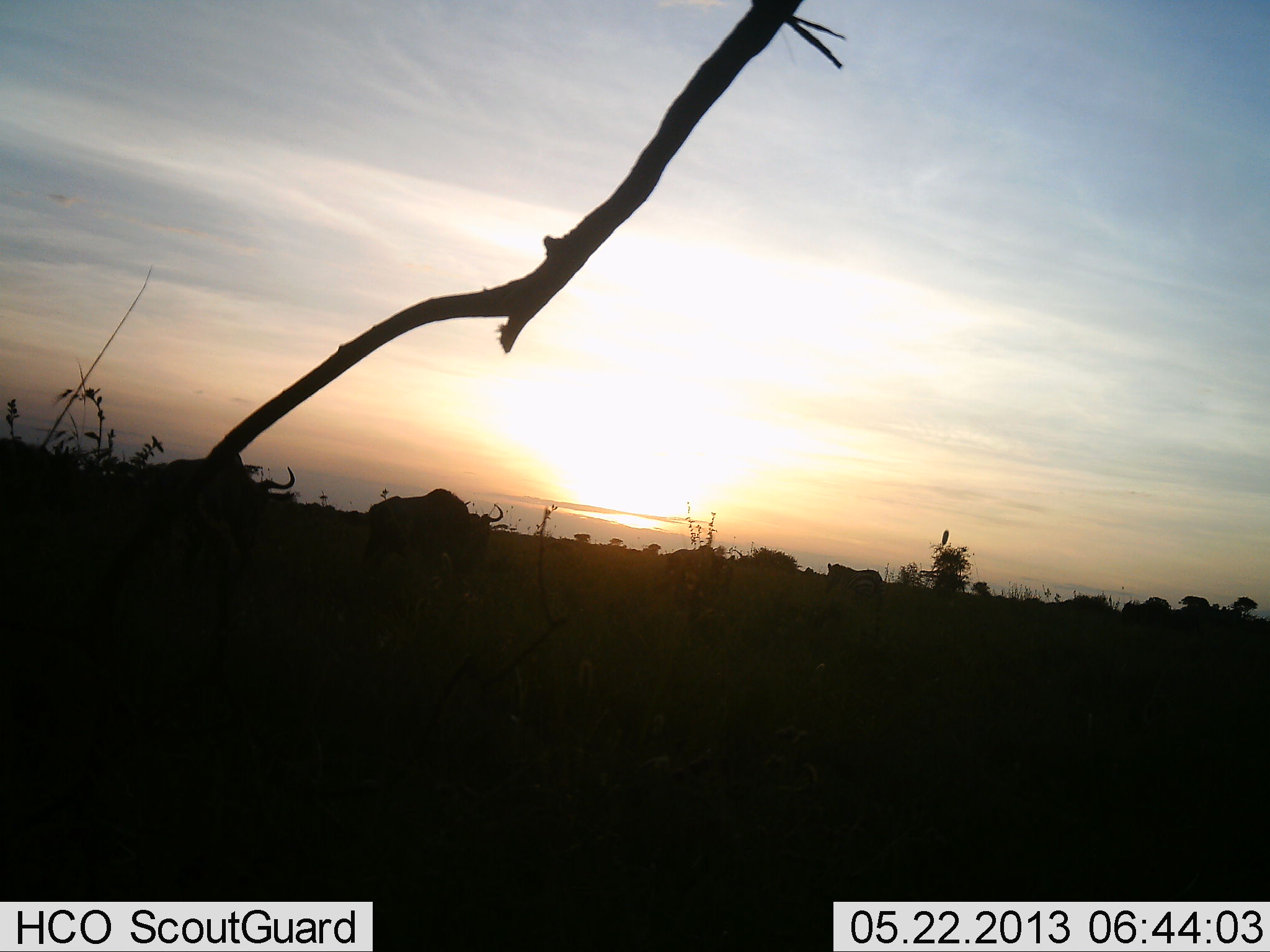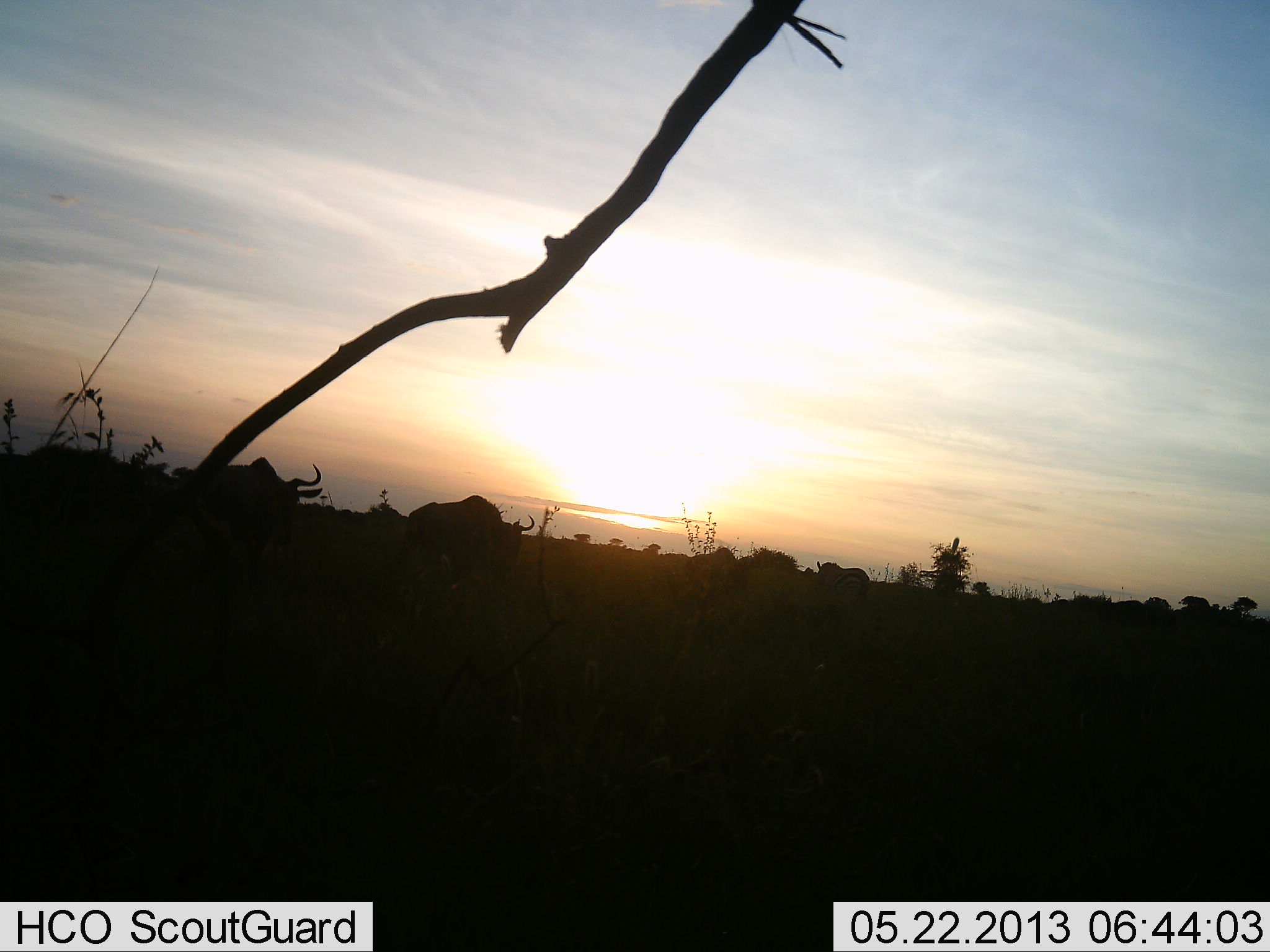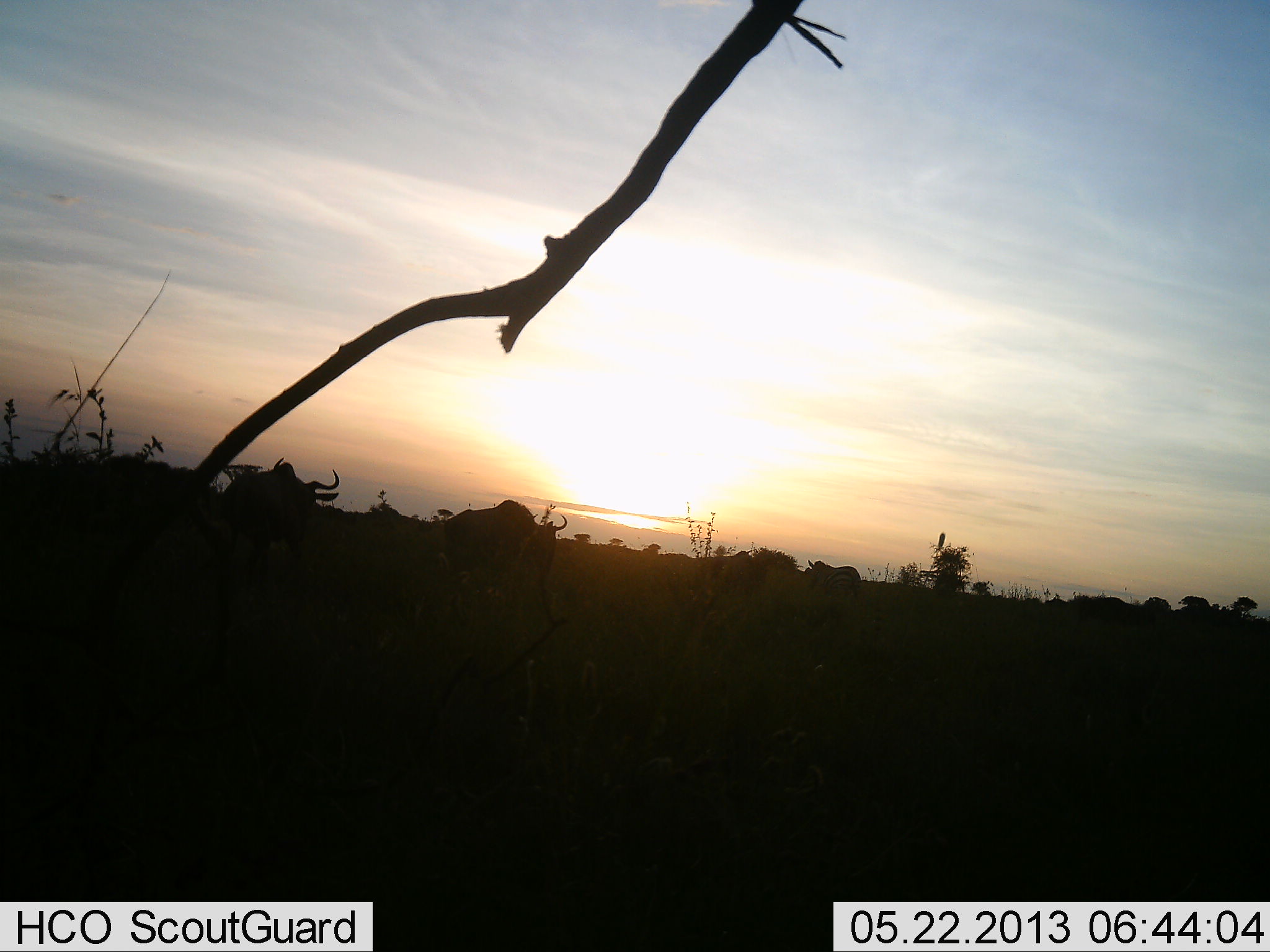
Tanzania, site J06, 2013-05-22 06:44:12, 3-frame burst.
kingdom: Animalia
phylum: Chordata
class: Mammalia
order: Artiodactyla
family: Bovidae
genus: Connochaetes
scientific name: Connochaetes taurinus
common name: blue wildebeest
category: wildebeest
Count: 8.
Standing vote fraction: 24%.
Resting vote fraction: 0%.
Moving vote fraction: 90%.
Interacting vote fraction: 0%.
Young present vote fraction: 0%.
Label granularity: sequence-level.